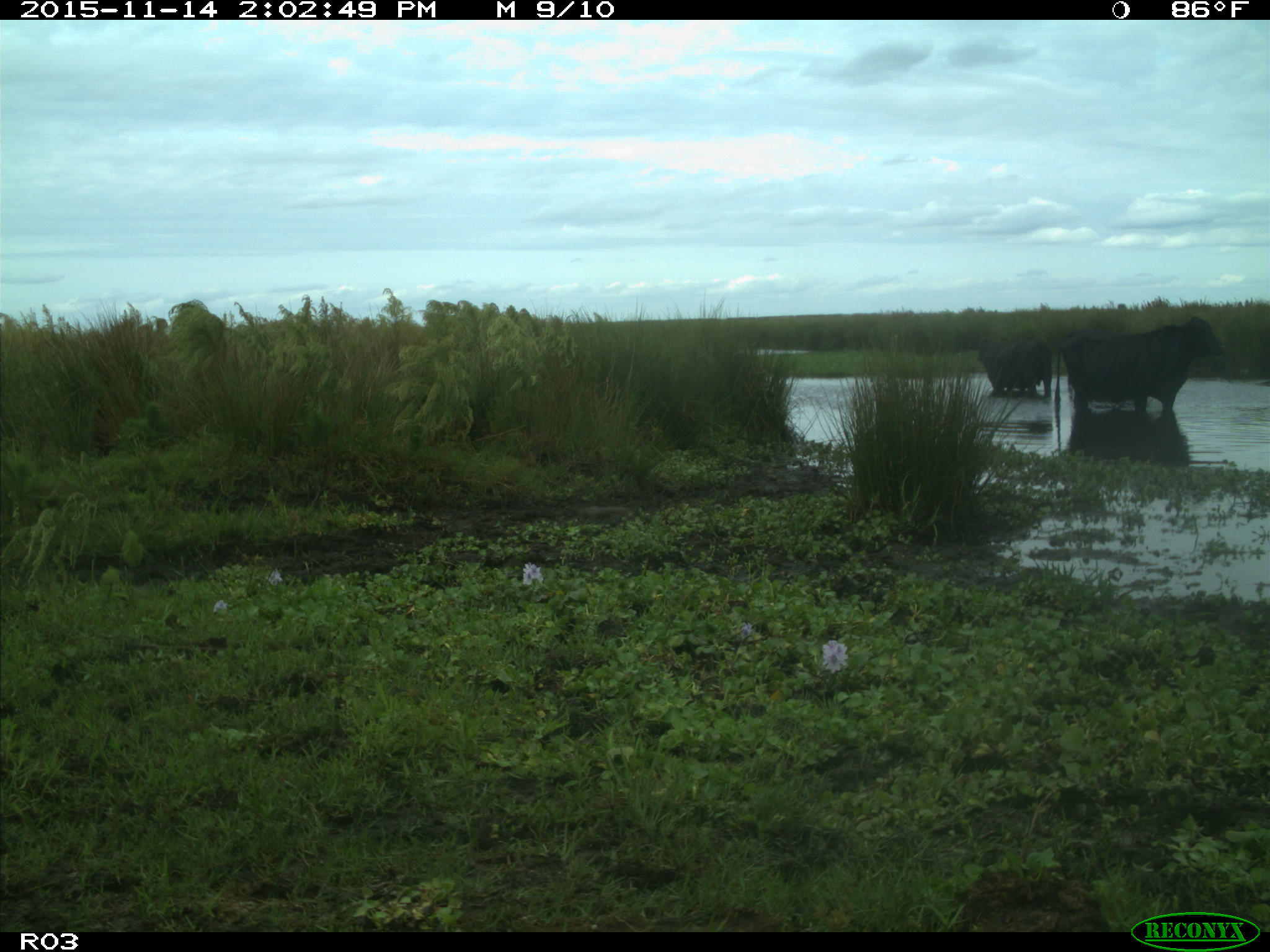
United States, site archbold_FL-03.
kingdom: Animalia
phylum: Chordata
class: Mammalia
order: Artiodactyla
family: Bovidae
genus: Bos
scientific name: Bos taurus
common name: domestic cow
Bos taurus (domestic cow).